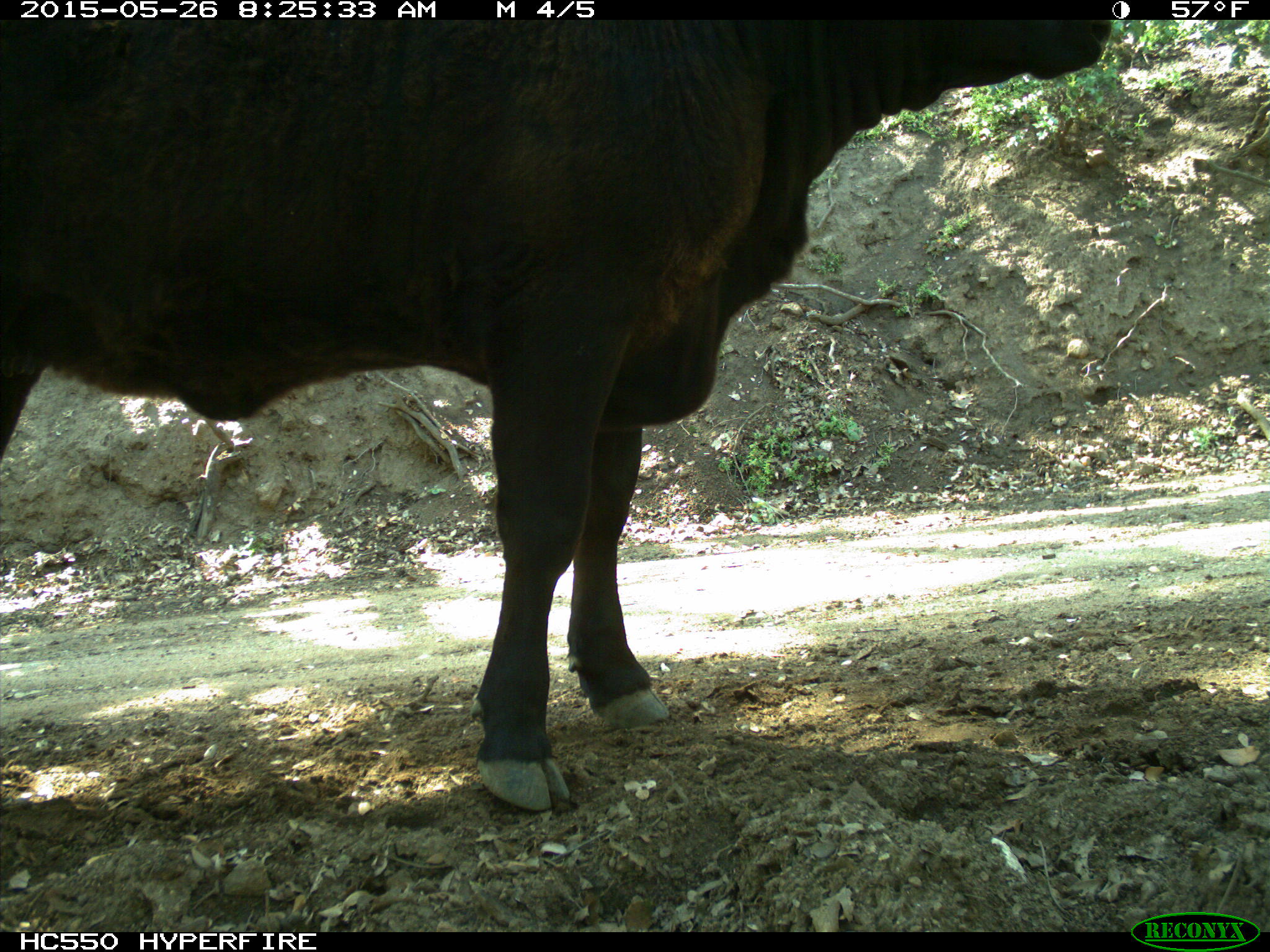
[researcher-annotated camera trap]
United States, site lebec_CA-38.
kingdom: Animalia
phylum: Chordata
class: Mammalia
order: Artiodactyla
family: Bovidae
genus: Bos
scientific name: Bos taurus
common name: domestic cow